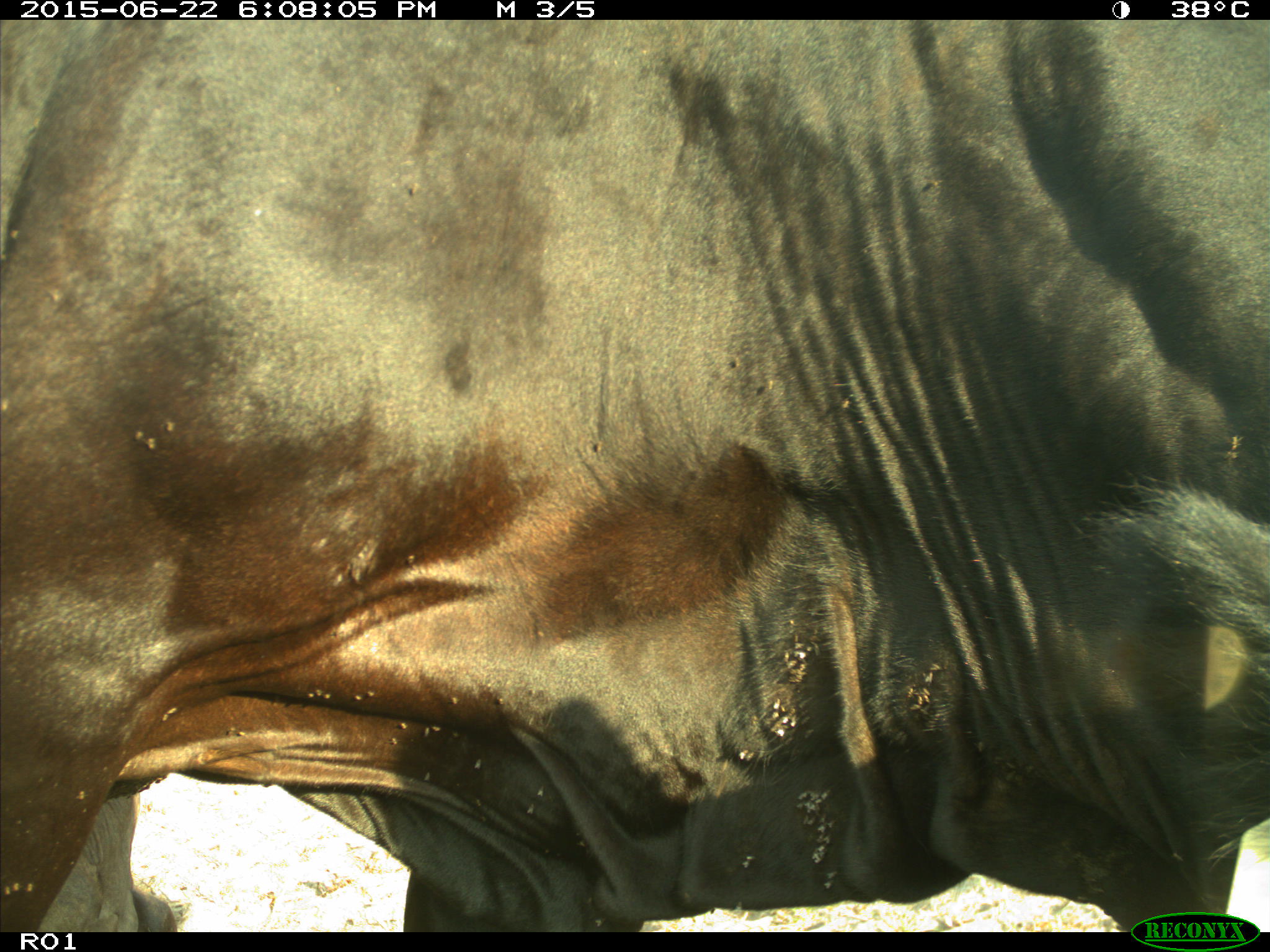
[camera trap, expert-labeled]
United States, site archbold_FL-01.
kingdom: Animalia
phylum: Chordata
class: Mammalia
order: Artiodactyla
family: Bovidae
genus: Bos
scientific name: Bos taurus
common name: domestic cow